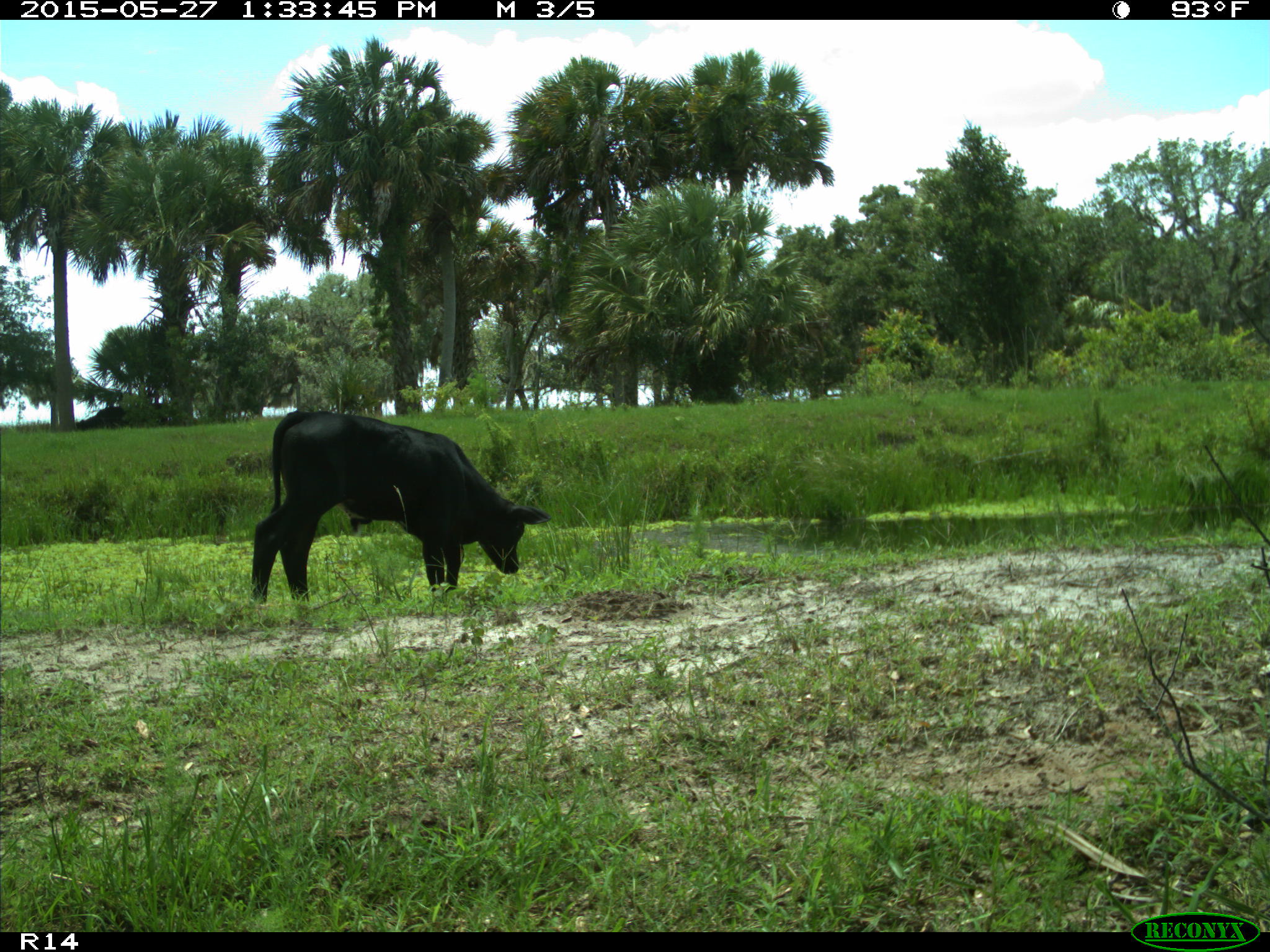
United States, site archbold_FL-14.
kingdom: Animalia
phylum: Chordata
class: Mammalia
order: Artiodactyla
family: Bovidae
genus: Bos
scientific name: Bos taurus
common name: domestic cow